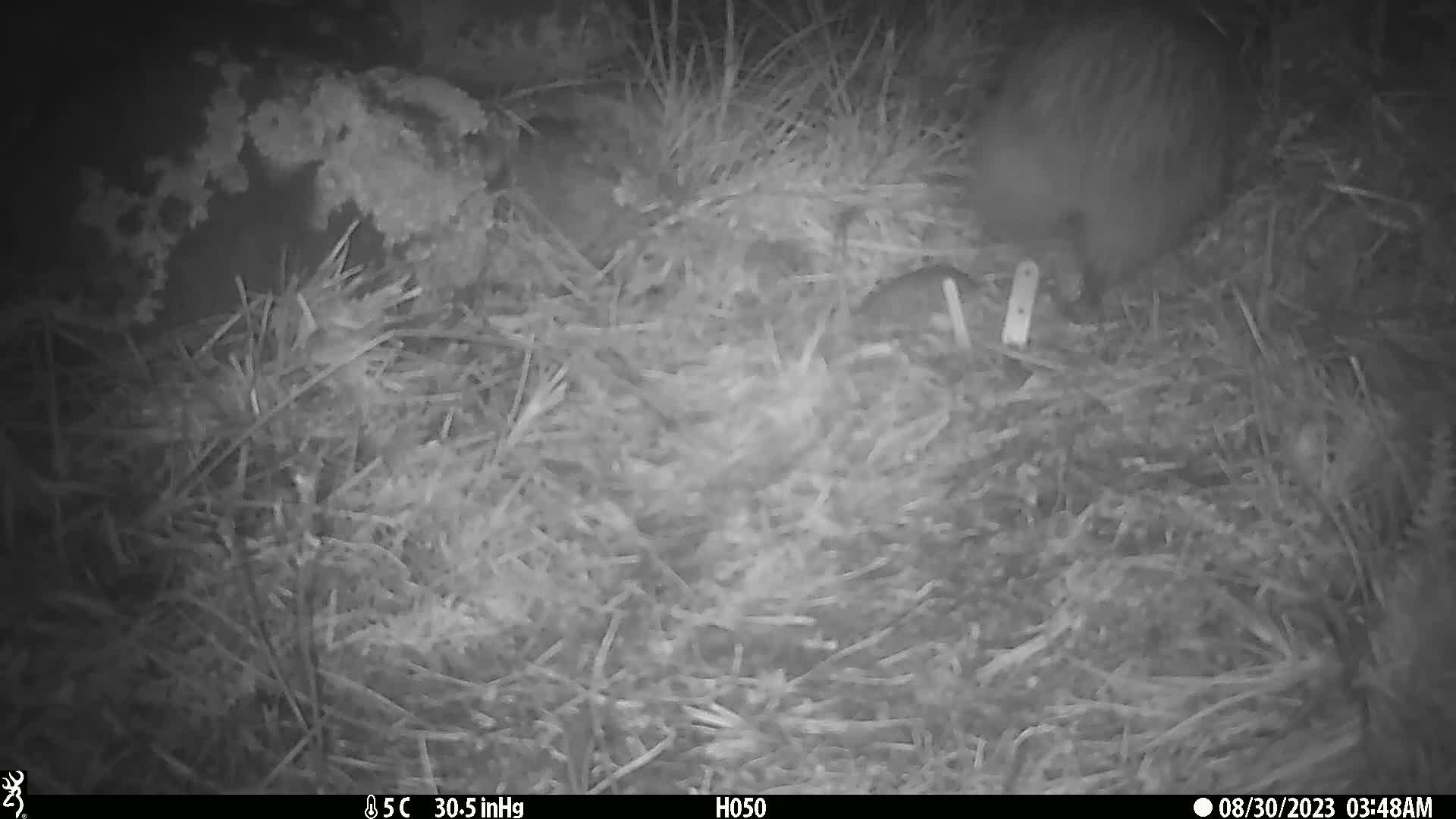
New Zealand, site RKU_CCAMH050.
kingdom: Animalia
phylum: Chordata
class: Aves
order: Apterygiformes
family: Apterygidae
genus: Apteryx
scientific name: Apteryx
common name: kiwi